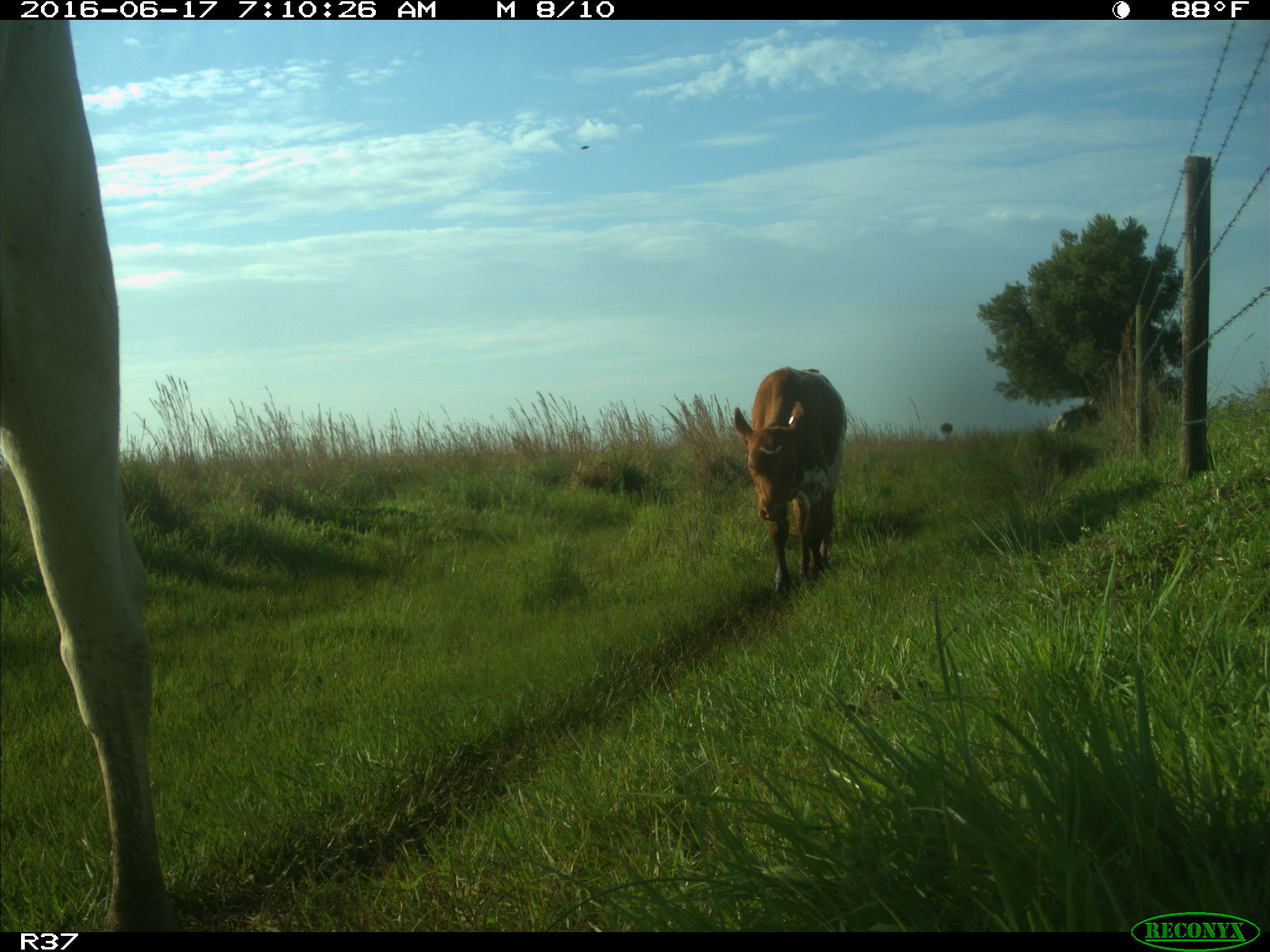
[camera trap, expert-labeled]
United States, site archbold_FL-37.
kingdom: Animalia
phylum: Chordata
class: Mammalia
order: Artiodactyla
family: Bovidae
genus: Bos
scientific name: Bos taurus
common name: domestic cow